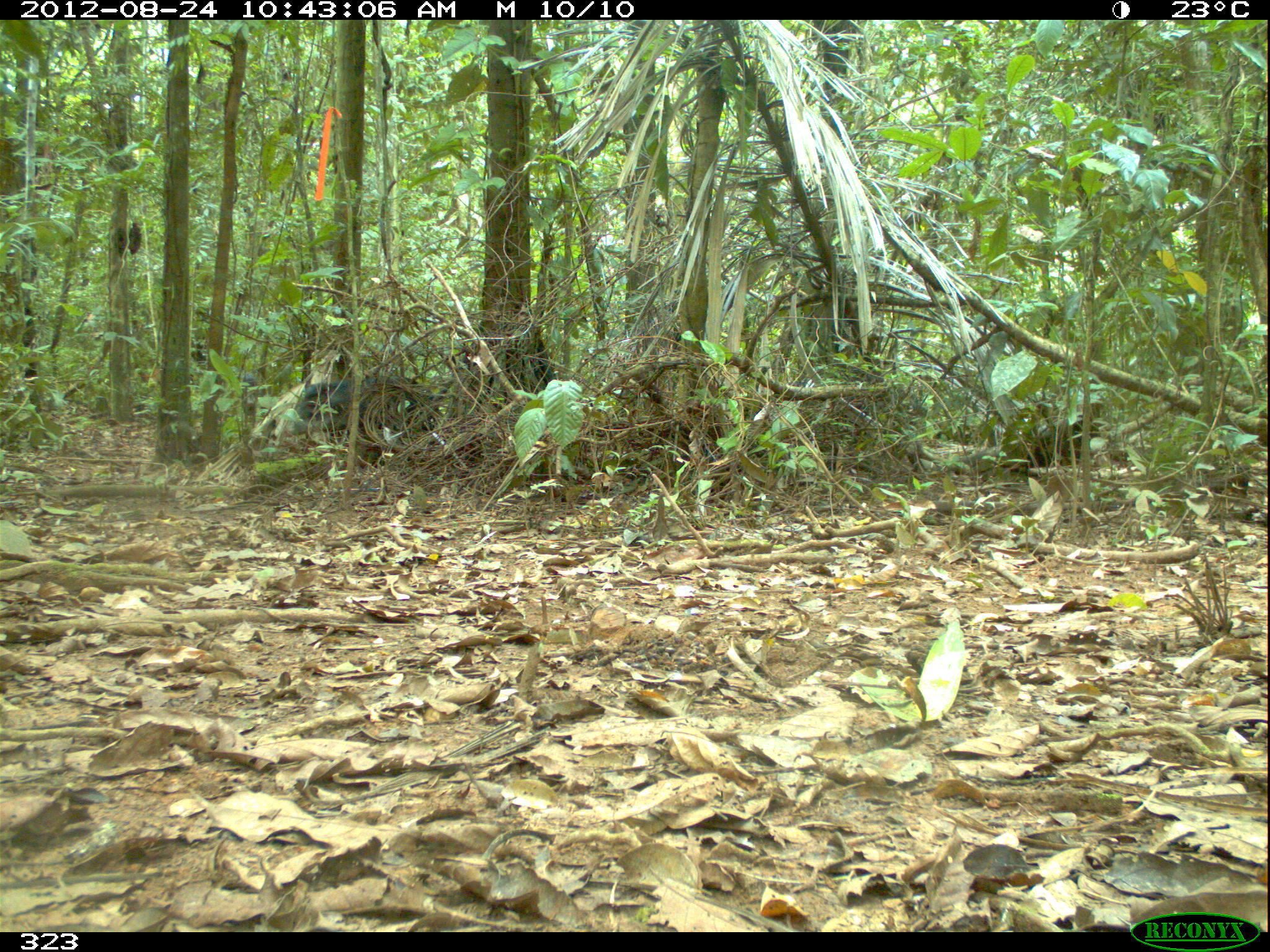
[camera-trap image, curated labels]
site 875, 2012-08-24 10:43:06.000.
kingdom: Animalia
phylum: Chordata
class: Mammalia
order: Artiodactyla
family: Tayassuidae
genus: Tayassu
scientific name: Tayassu pecari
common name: white-lipped peccary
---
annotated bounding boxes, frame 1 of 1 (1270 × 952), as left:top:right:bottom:
tayassu pecari: 261:372:434:446